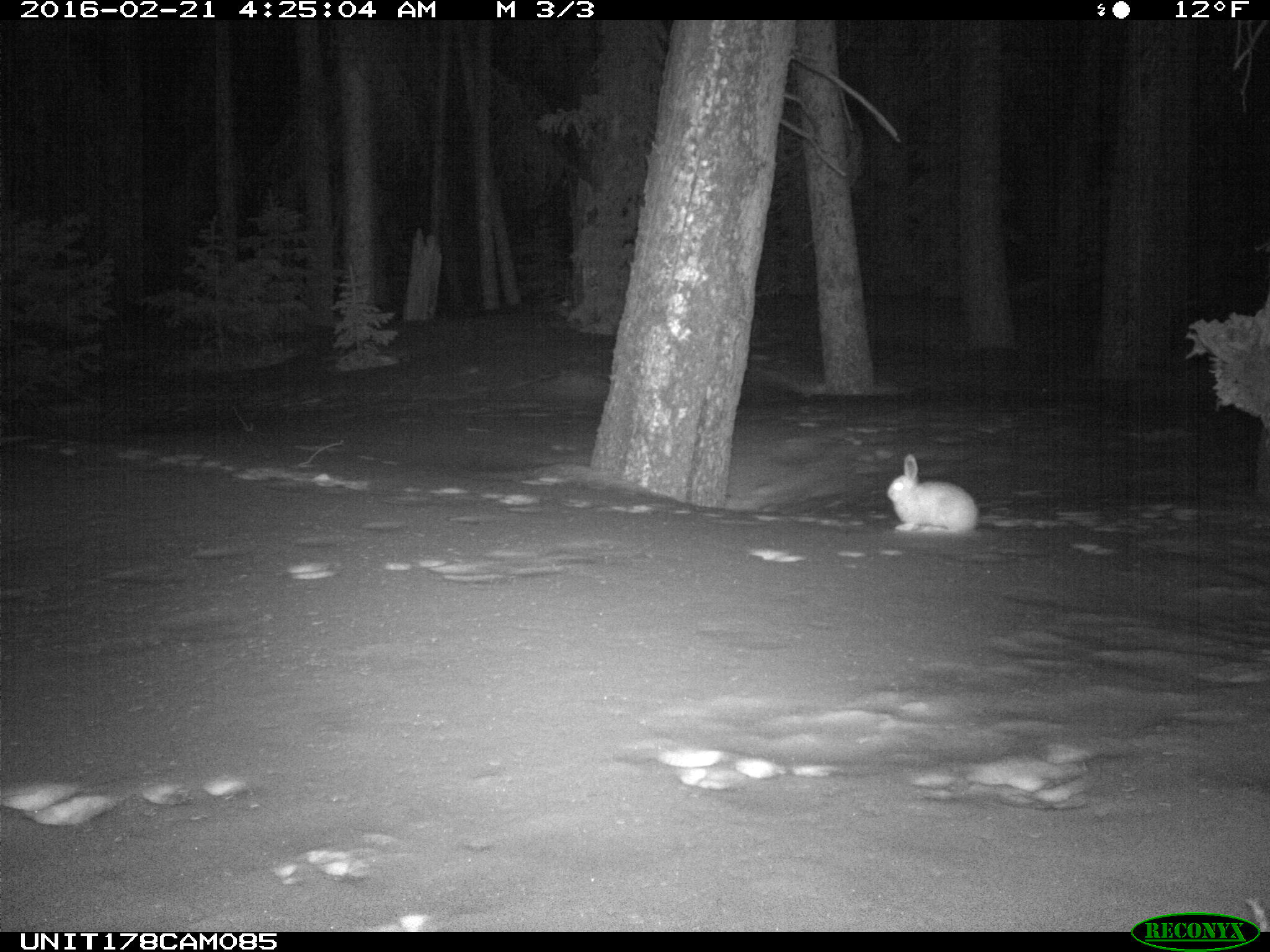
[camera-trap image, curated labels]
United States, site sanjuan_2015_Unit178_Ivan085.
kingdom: Animalia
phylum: Chordata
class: Mammalia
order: Lagomorpha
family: Leporidae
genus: Lepus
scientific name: Lepus americanus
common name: snowshoe hare